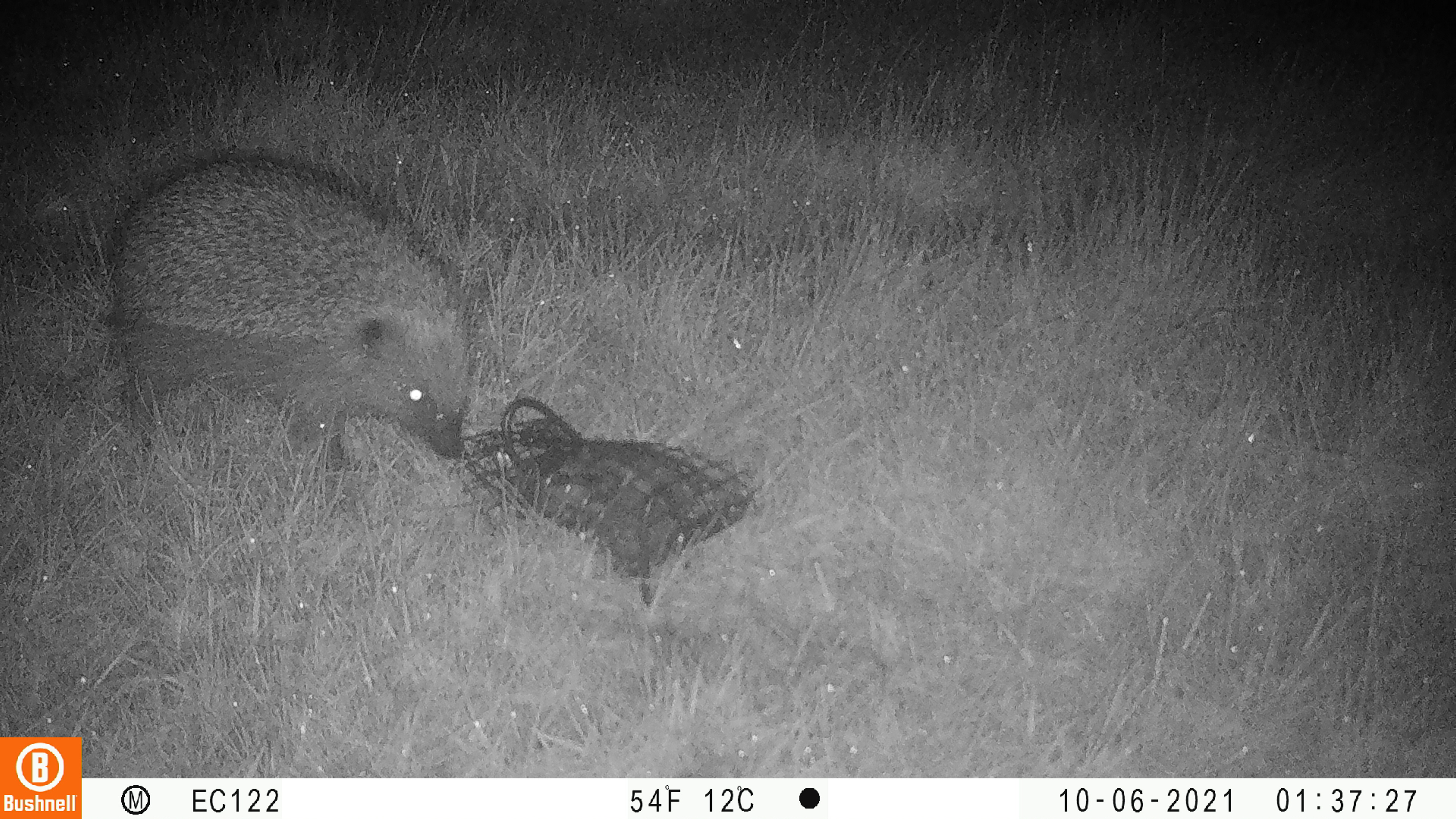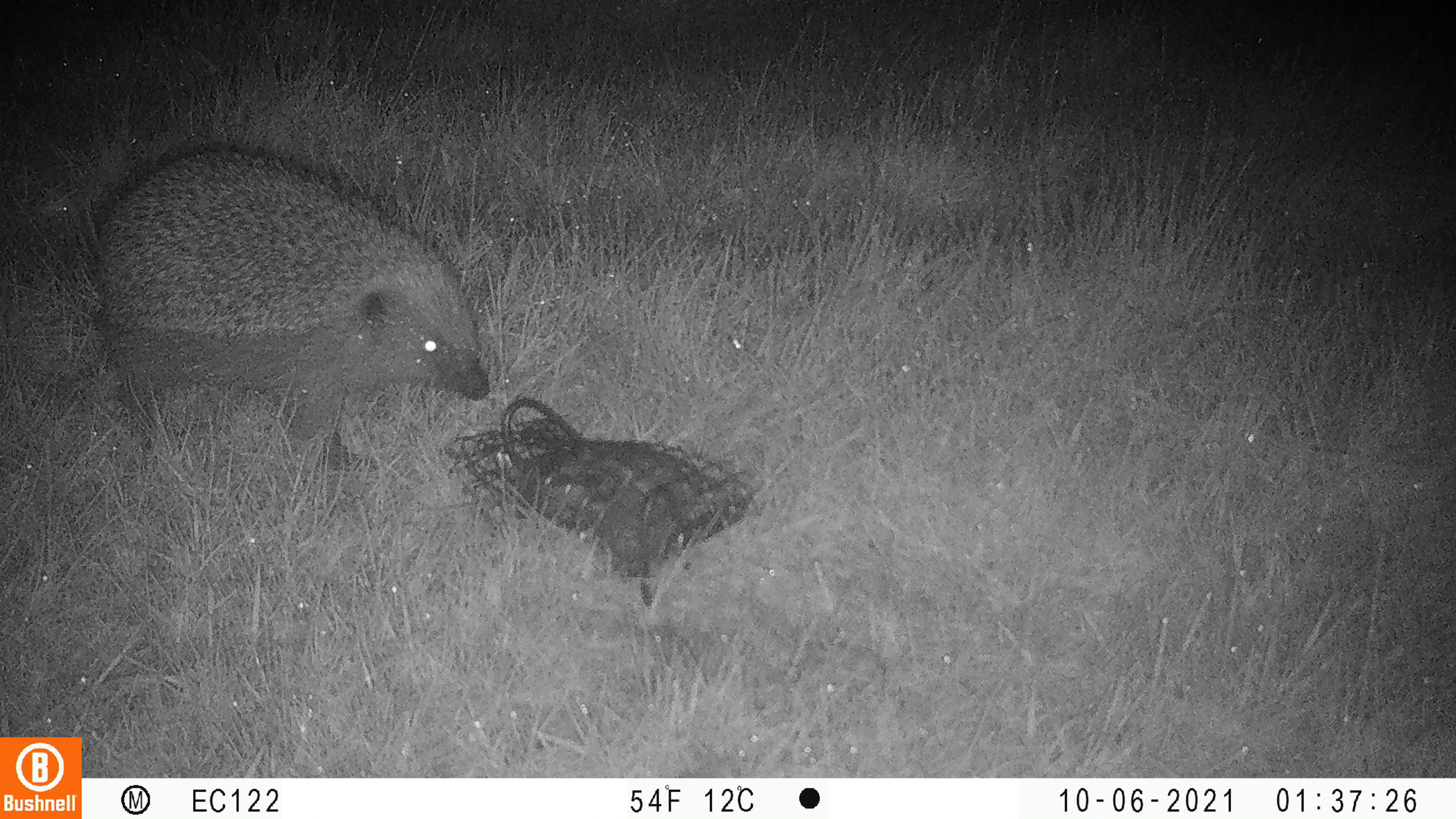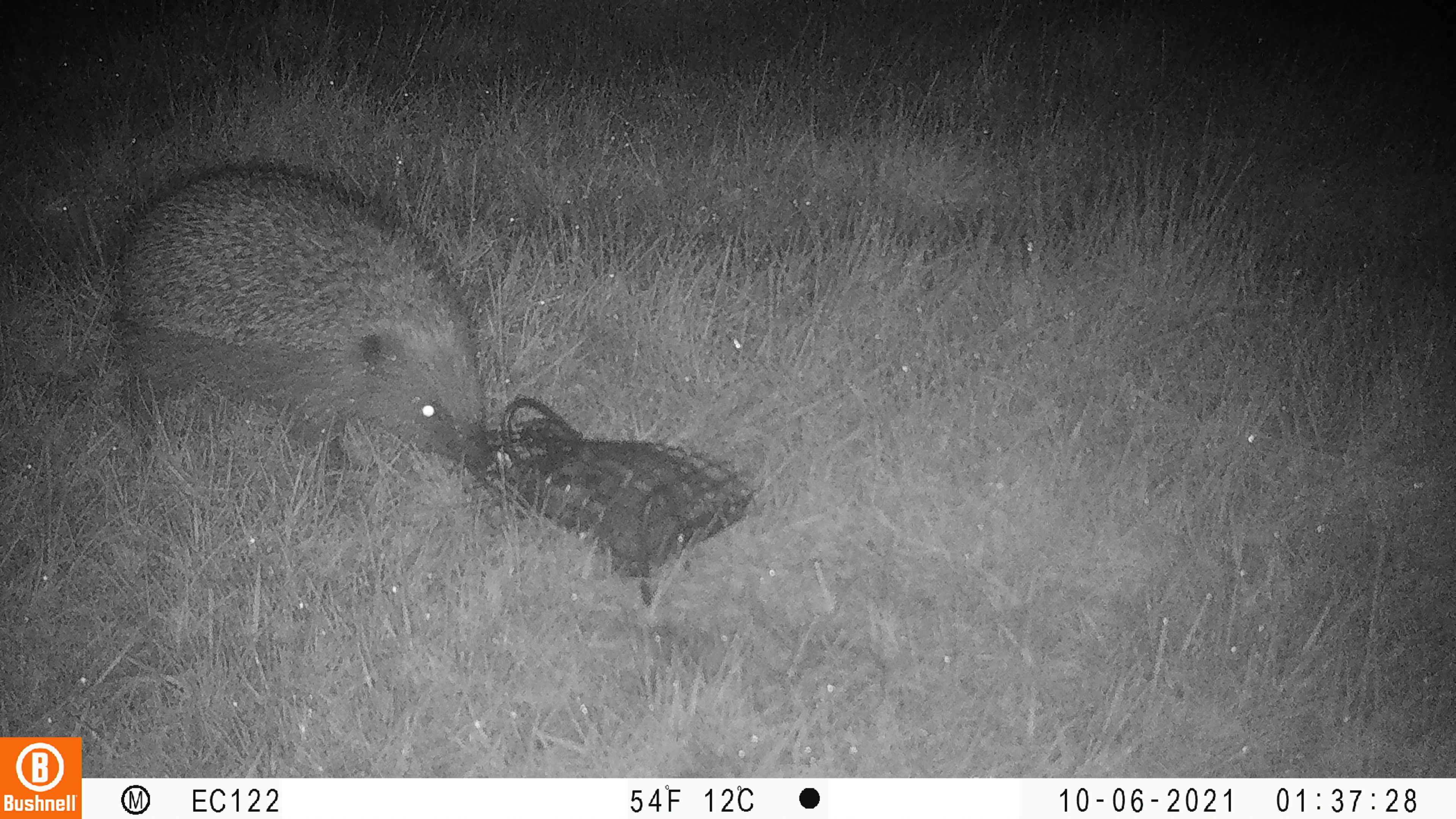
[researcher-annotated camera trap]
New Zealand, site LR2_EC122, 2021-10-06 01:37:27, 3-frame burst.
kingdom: Animalia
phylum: Chordata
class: Mammalia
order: Eulipotyphla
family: Erinaceidae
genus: Erinaceus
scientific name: Erinaceus europaeus europaeus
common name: european hedgehog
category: hedgehog